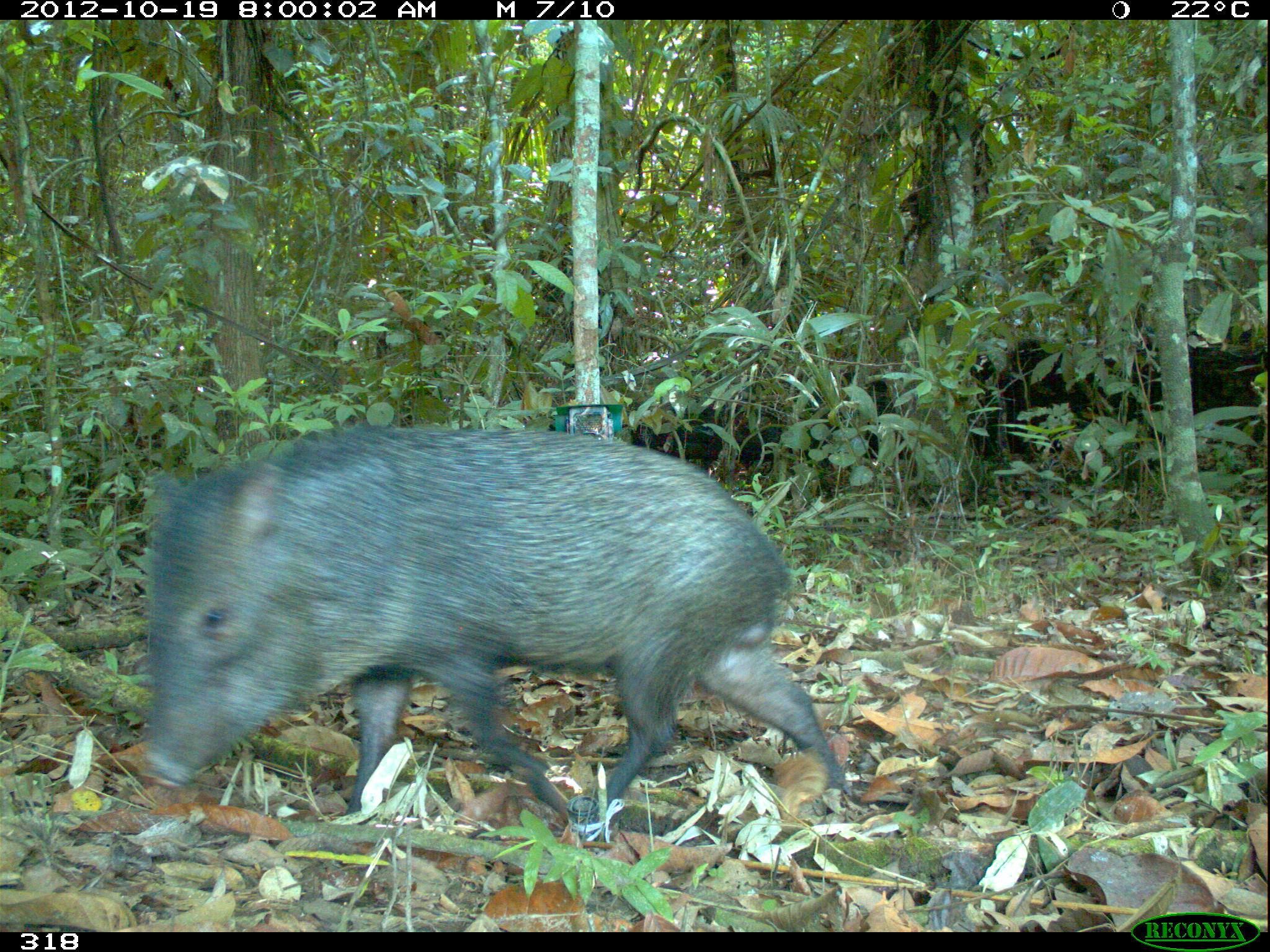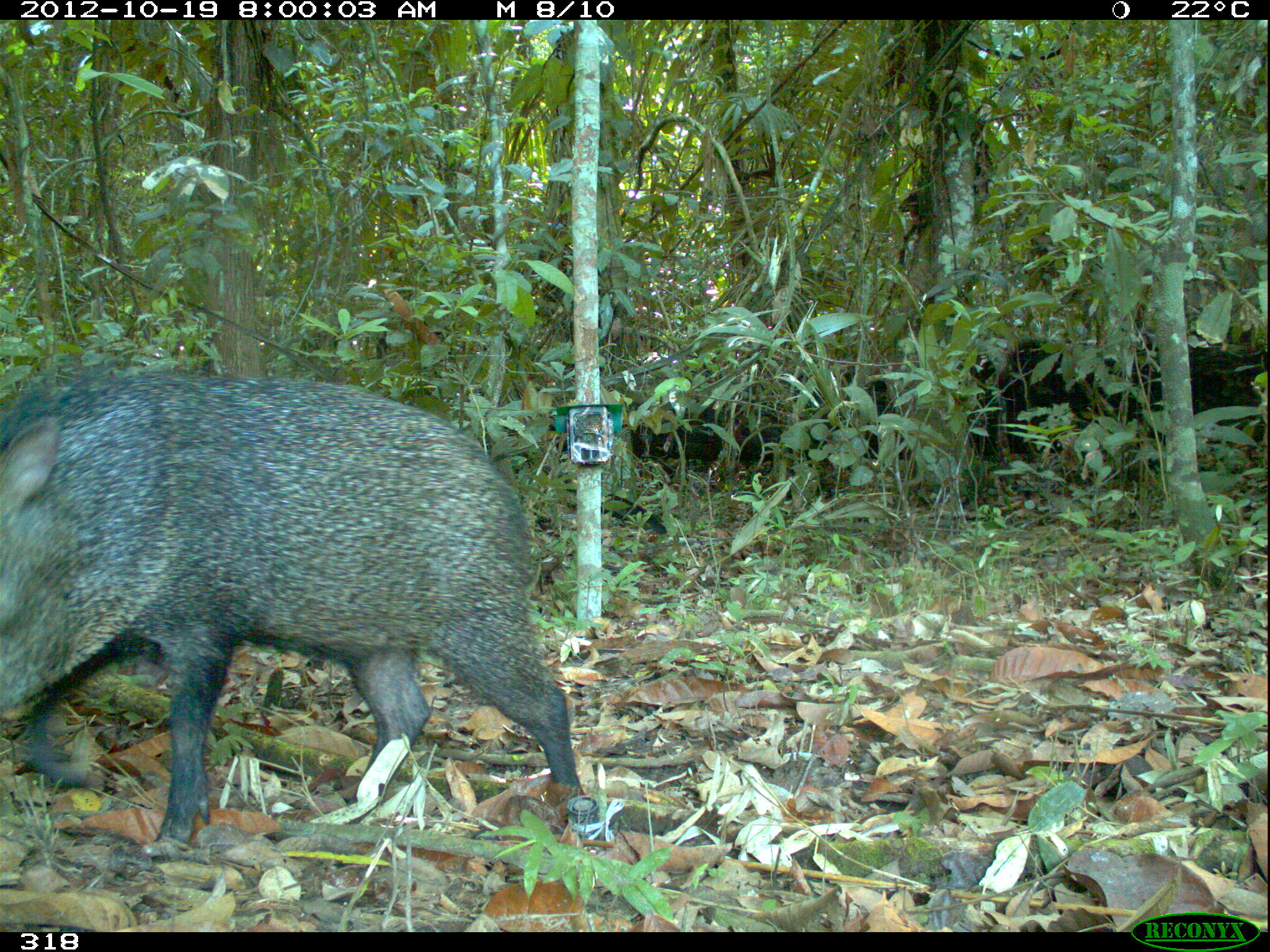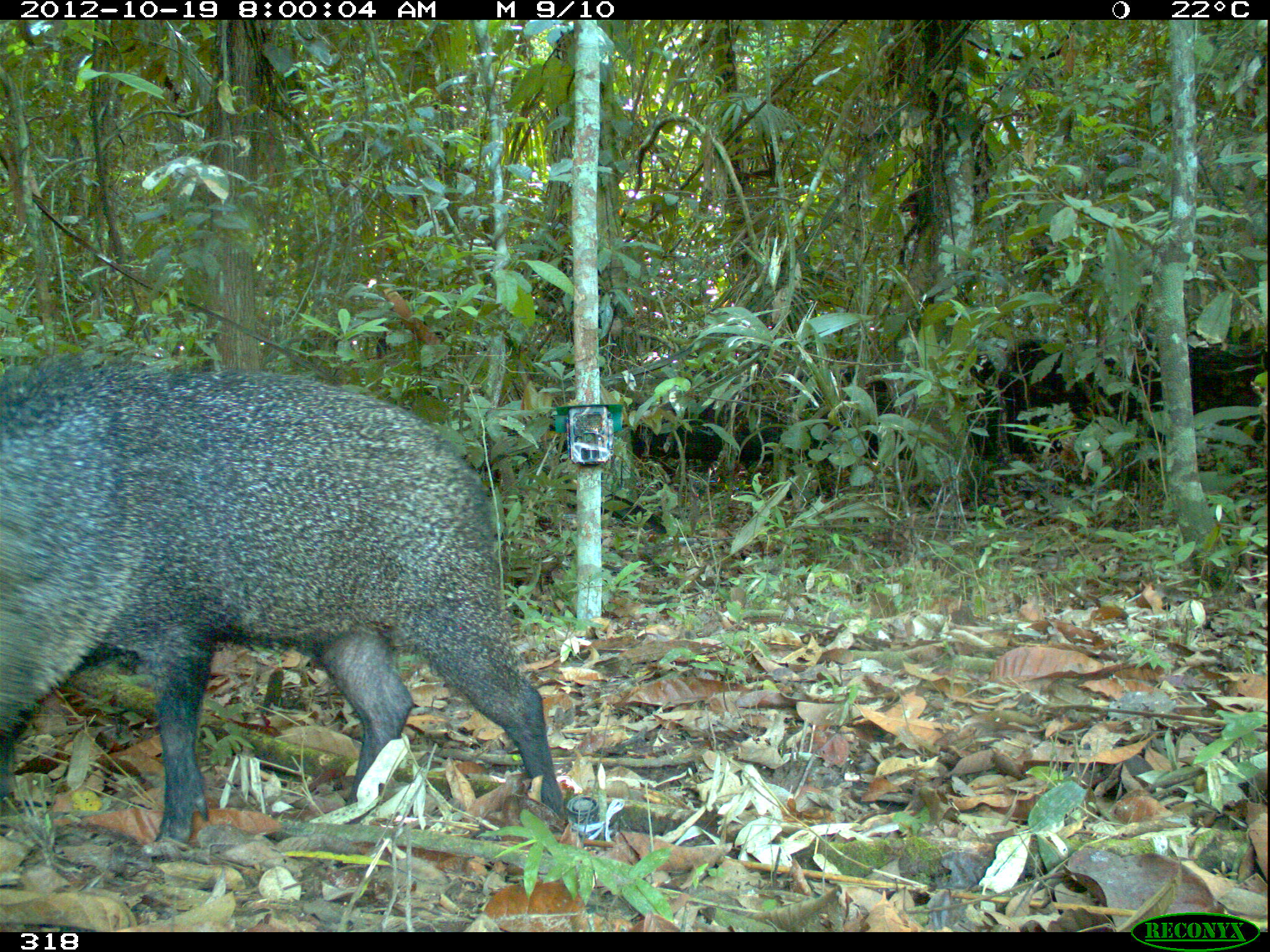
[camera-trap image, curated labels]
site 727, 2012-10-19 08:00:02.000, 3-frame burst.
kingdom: Animalia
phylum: Chordata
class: Mammalia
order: Artiodactyla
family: Tayassuidae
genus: Pecari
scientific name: Pecari tajacu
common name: collared peccary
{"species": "Pecari tajacu (collared peccary)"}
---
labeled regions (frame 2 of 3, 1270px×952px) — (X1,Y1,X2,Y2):
pecari tajacu: (0,361,585,845)